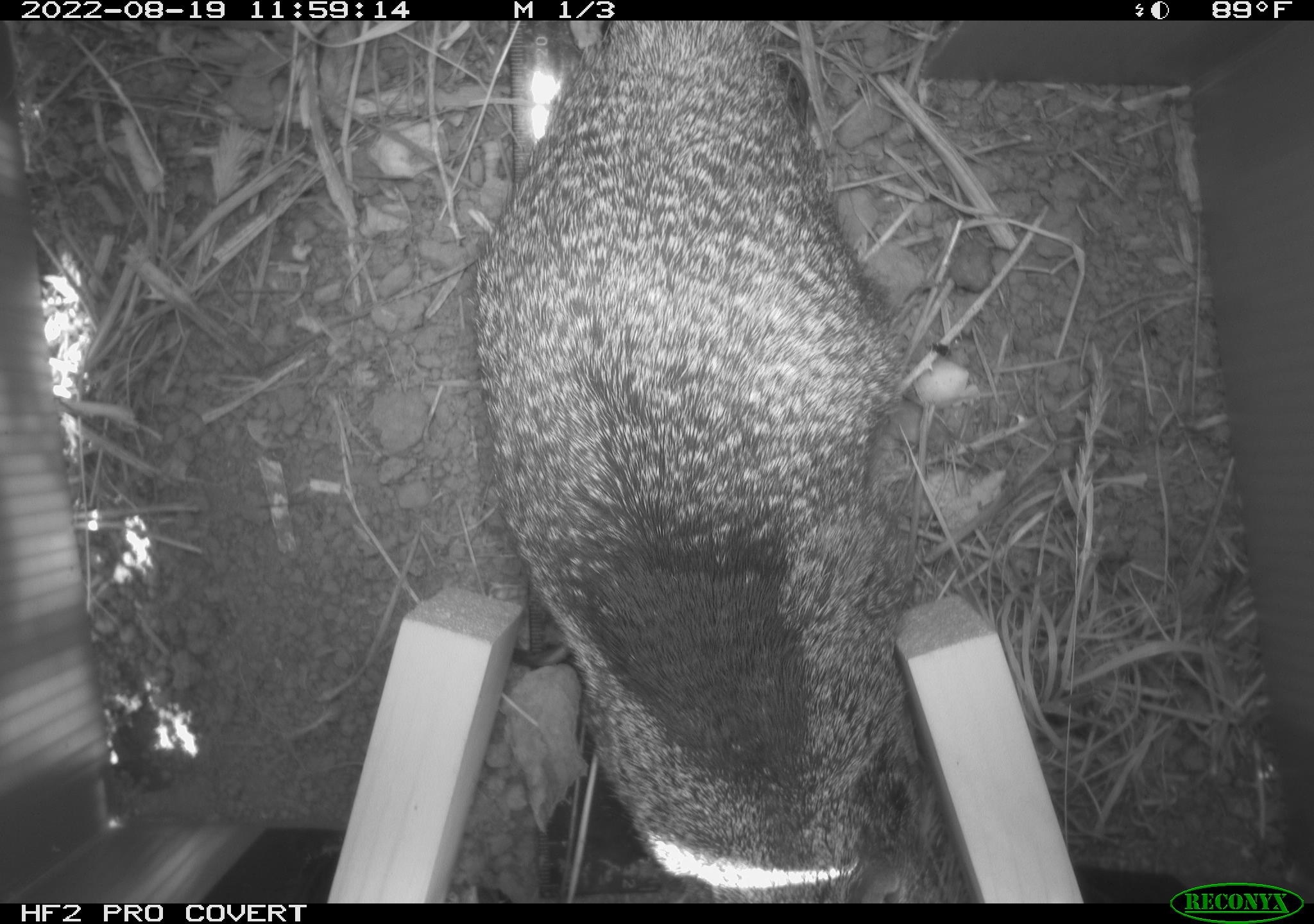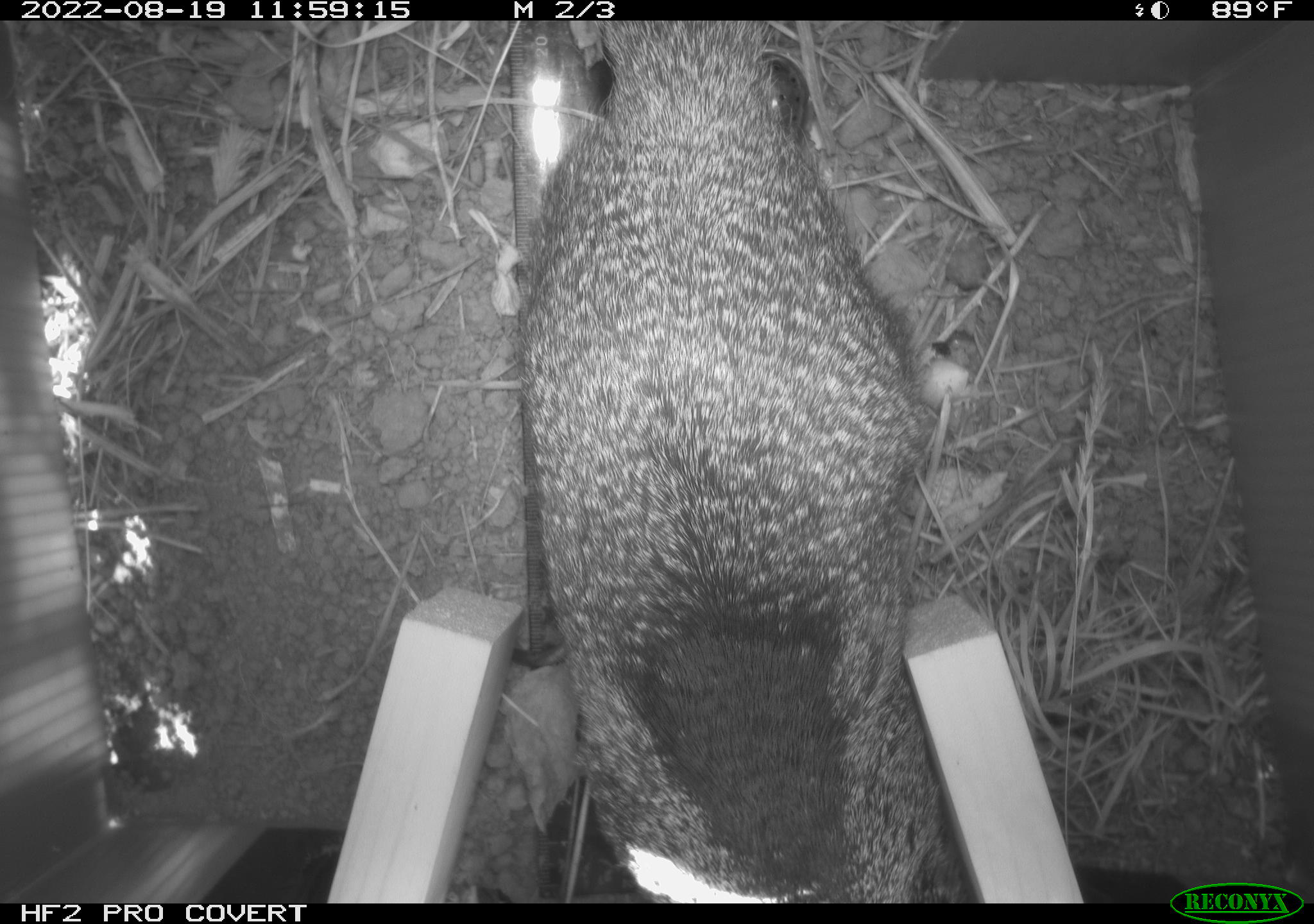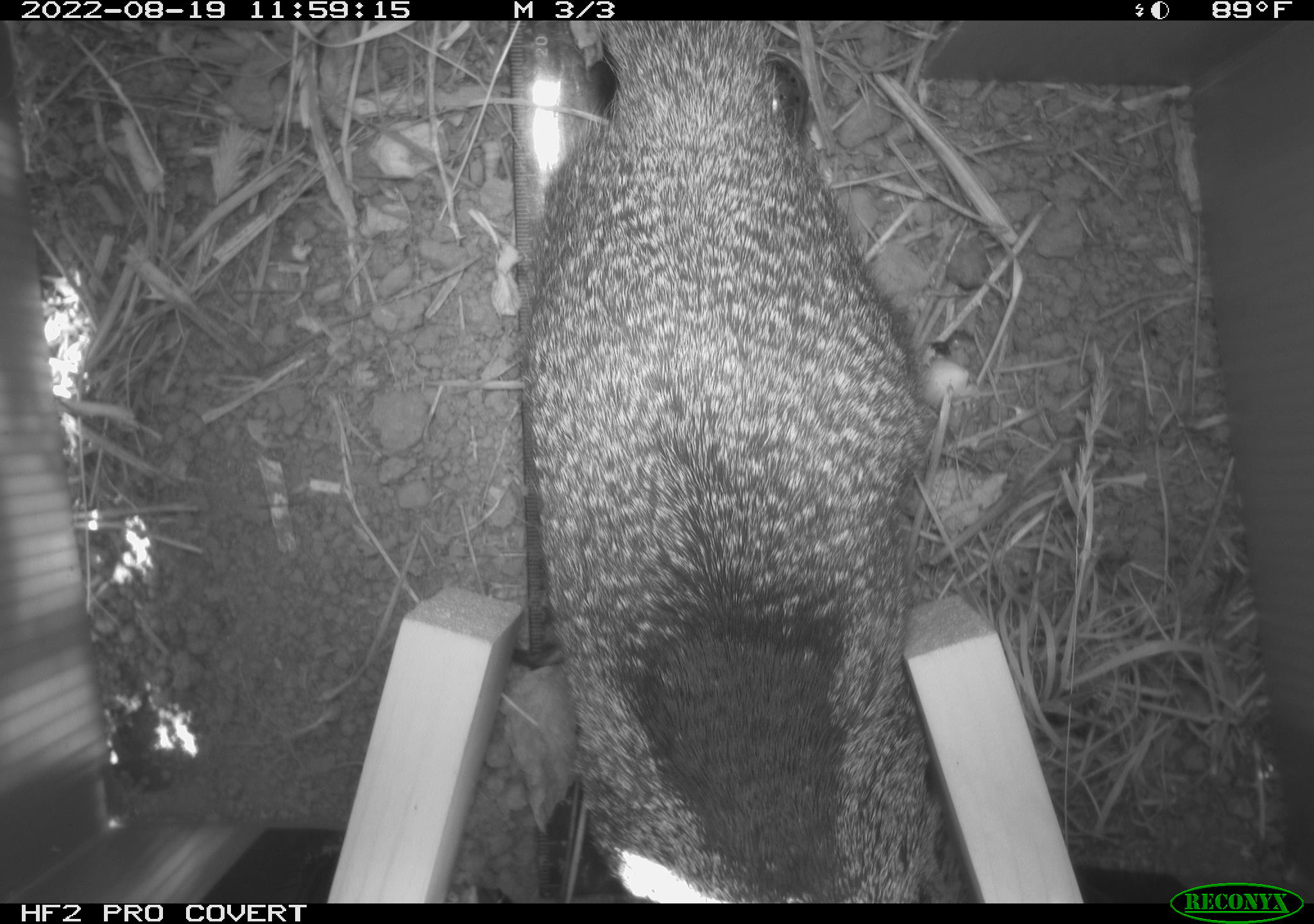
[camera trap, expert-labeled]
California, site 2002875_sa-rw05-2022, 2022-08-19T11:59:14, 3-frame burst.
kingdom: Animalia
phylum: Chordata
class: Mammalia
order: Rodentia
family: Sciuridae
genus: Otospermophilus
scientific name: Otospermophilus beecheyi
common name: california ground squirrel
California ground squirrel (Otospermophilus beecheyi).